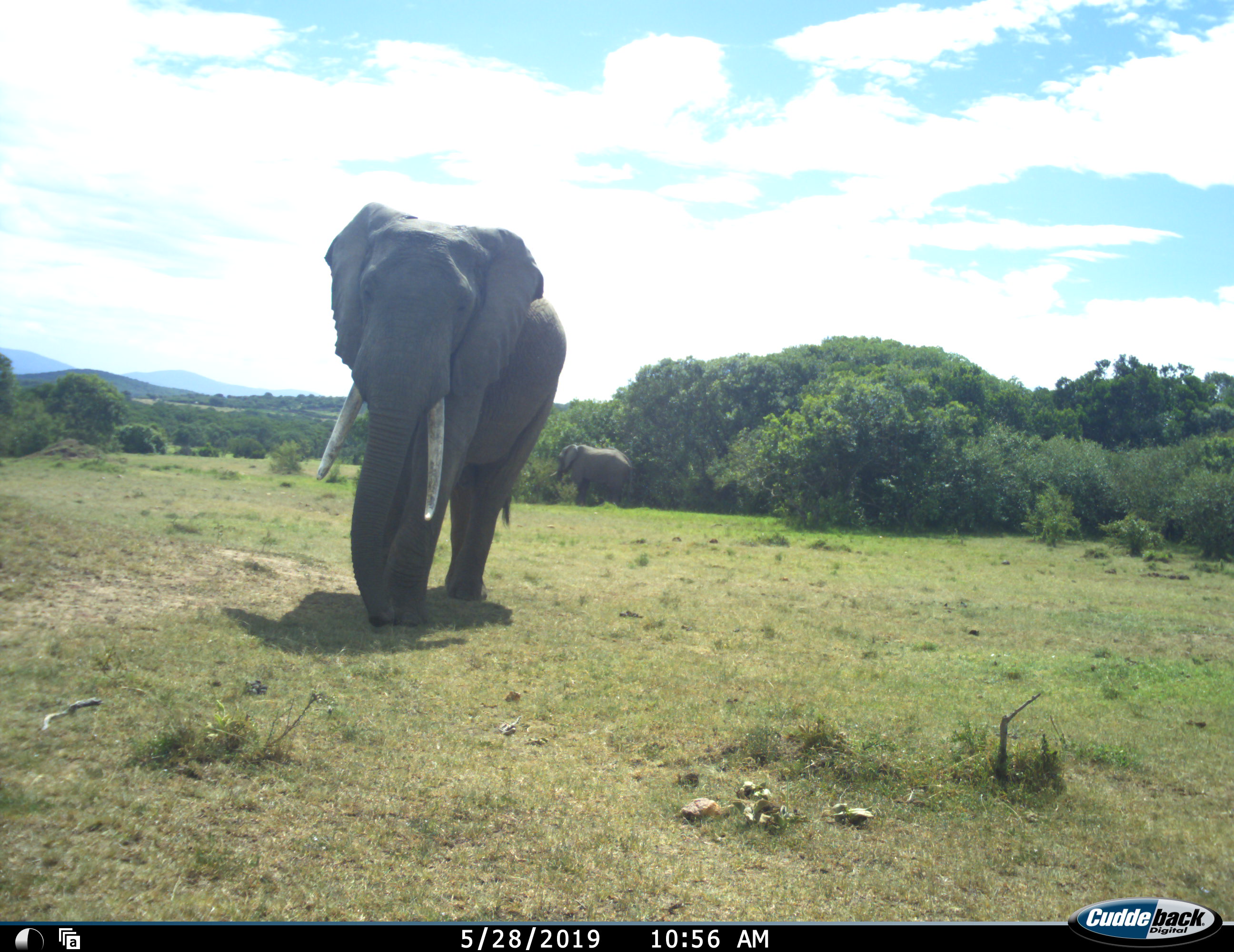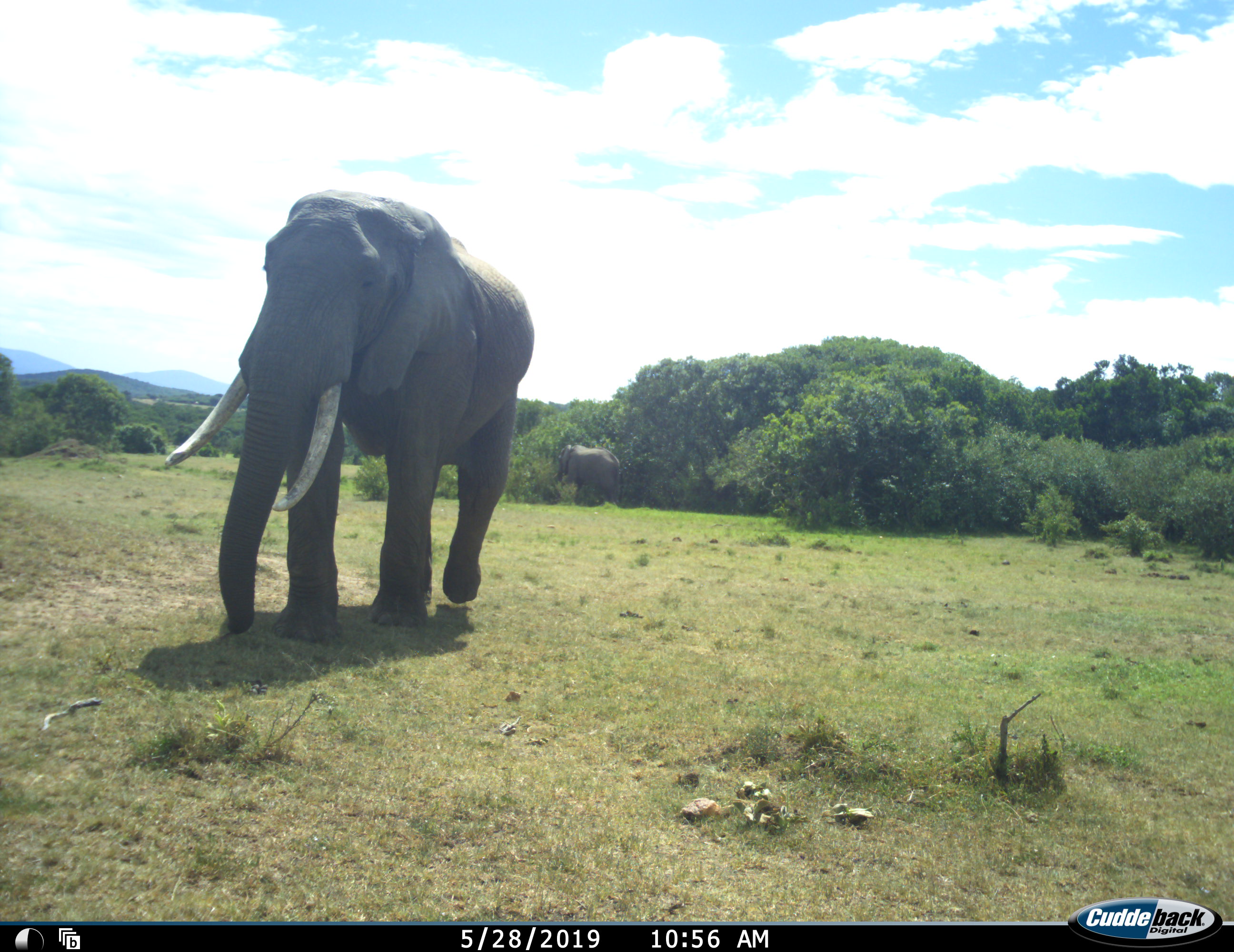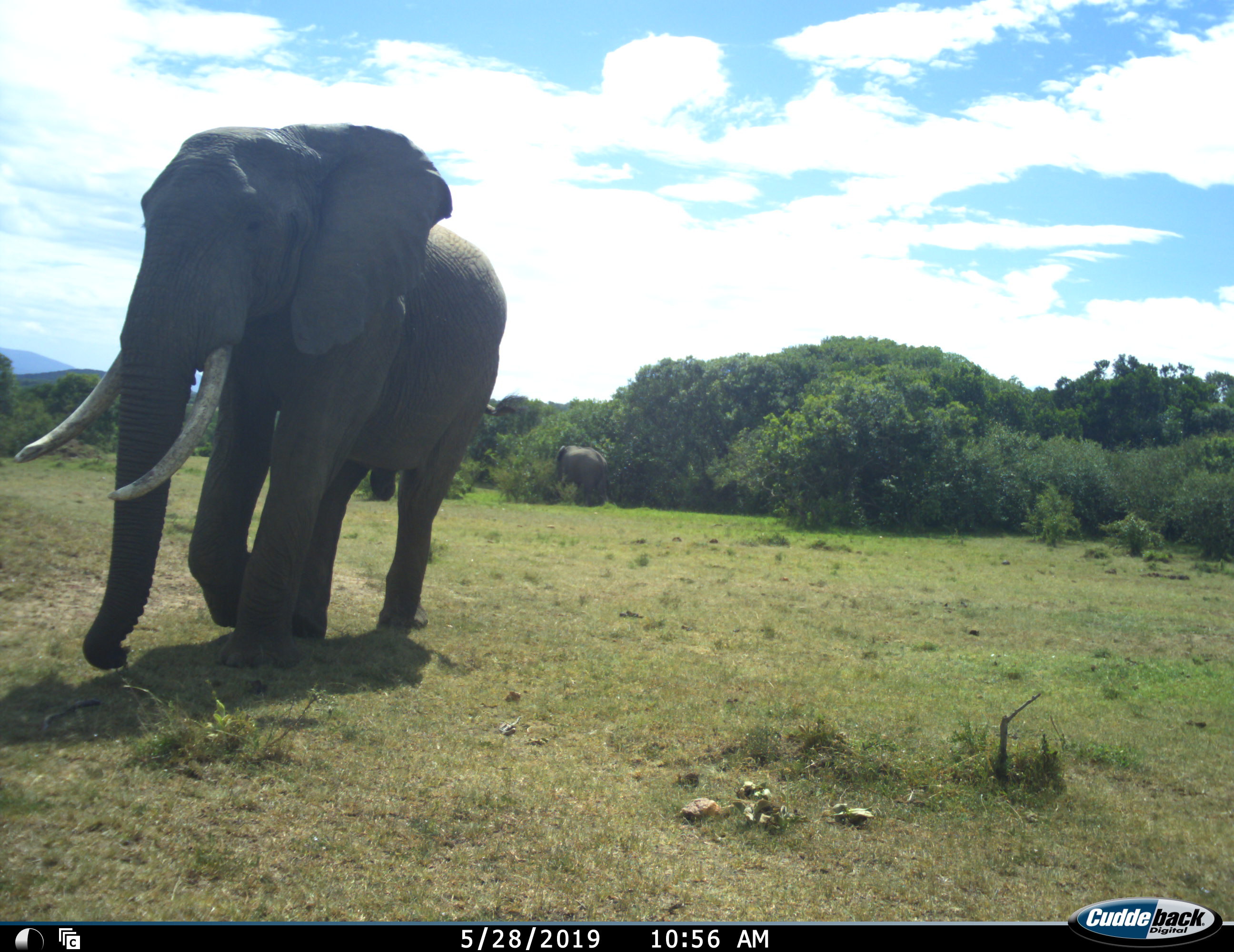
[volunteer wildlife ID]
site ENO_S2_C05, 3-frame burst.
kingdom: Animalia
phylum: Chordata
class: Mammalia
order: Proboscidea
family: Elephantidae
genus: Loxodonta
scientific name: Loxodonta africana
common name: african bush elephant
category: elephant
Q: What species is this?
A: Elephant (african bush elephant) (Loxodonta africana).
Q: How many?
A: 2.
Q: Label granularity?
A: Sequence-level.